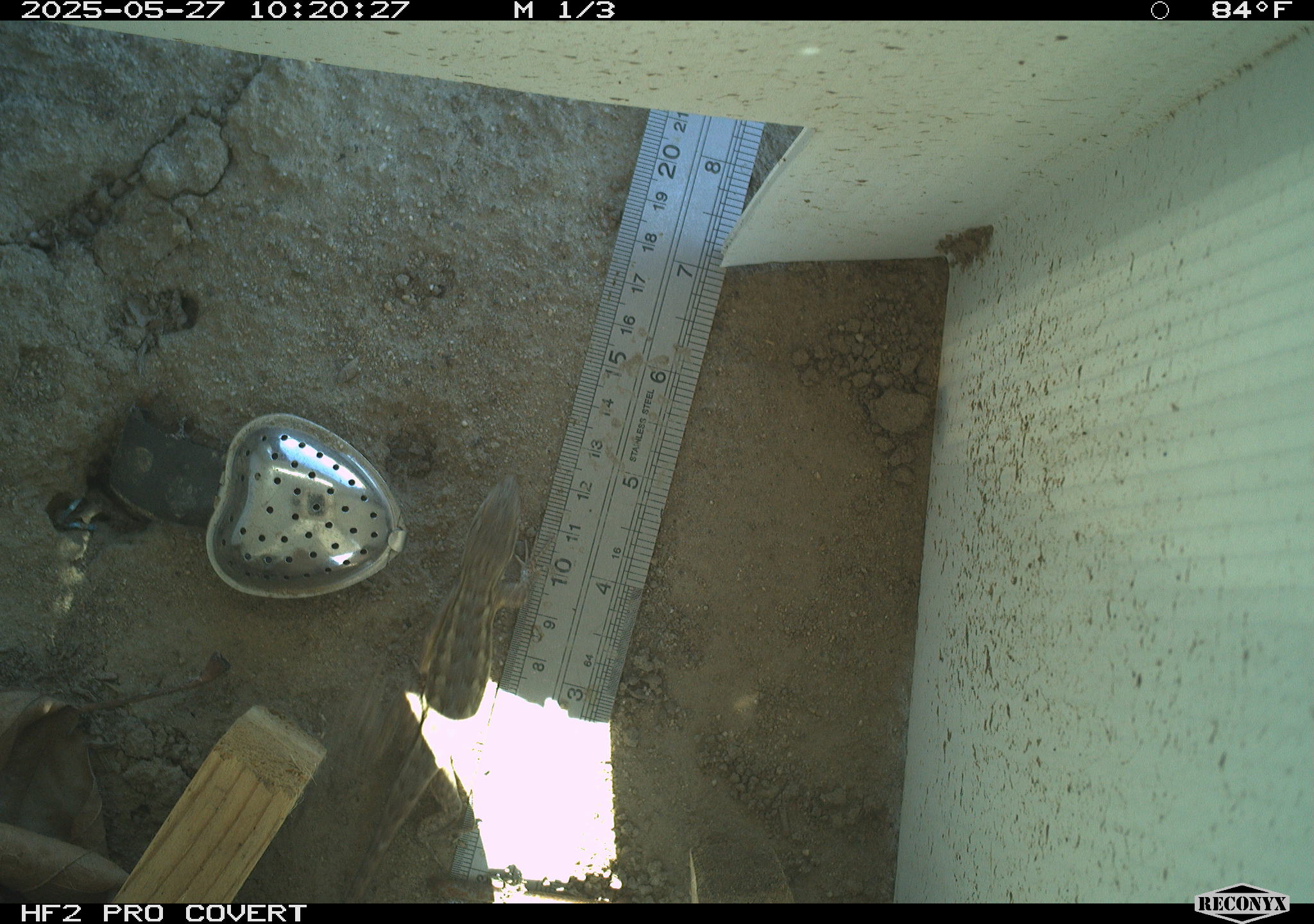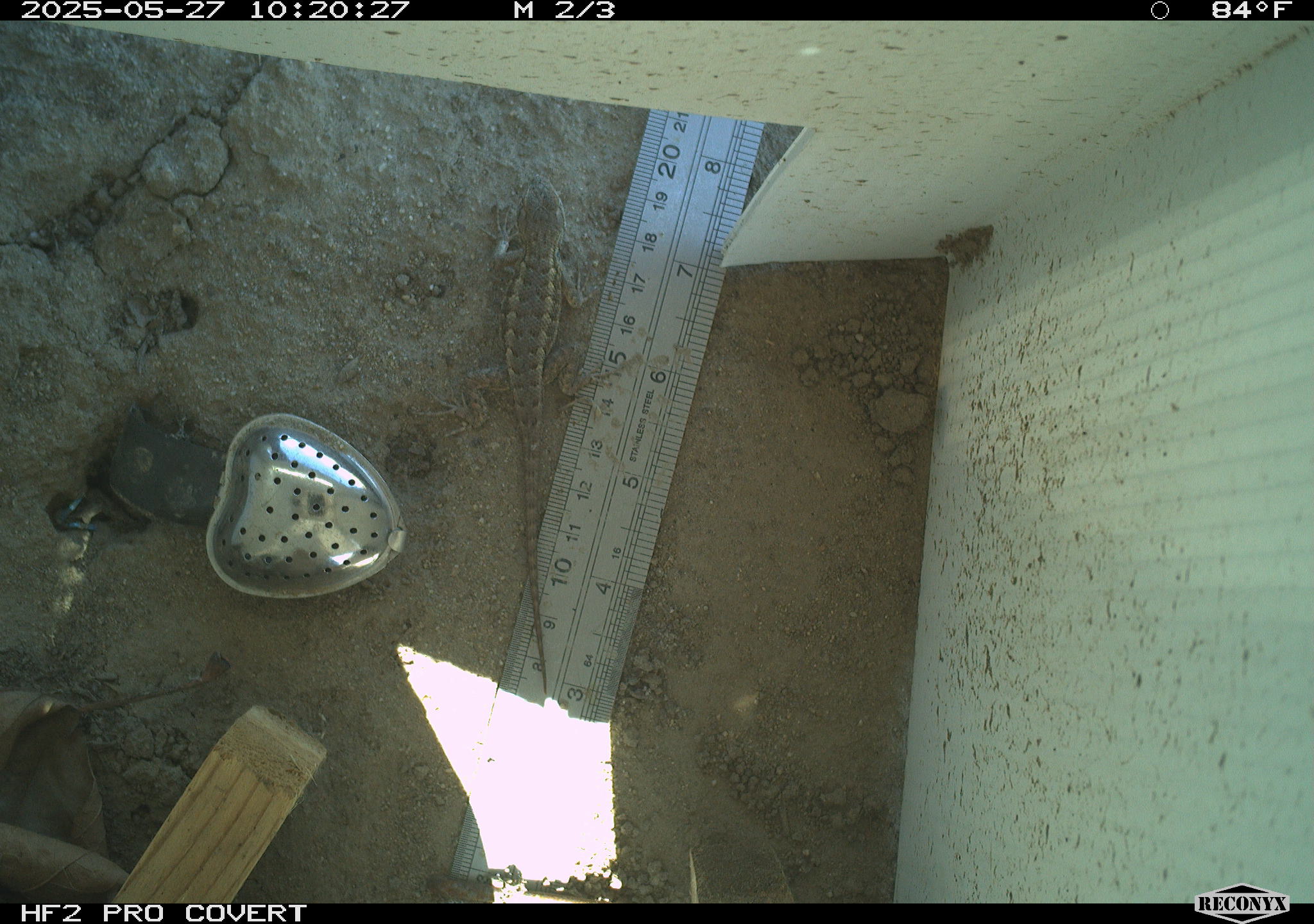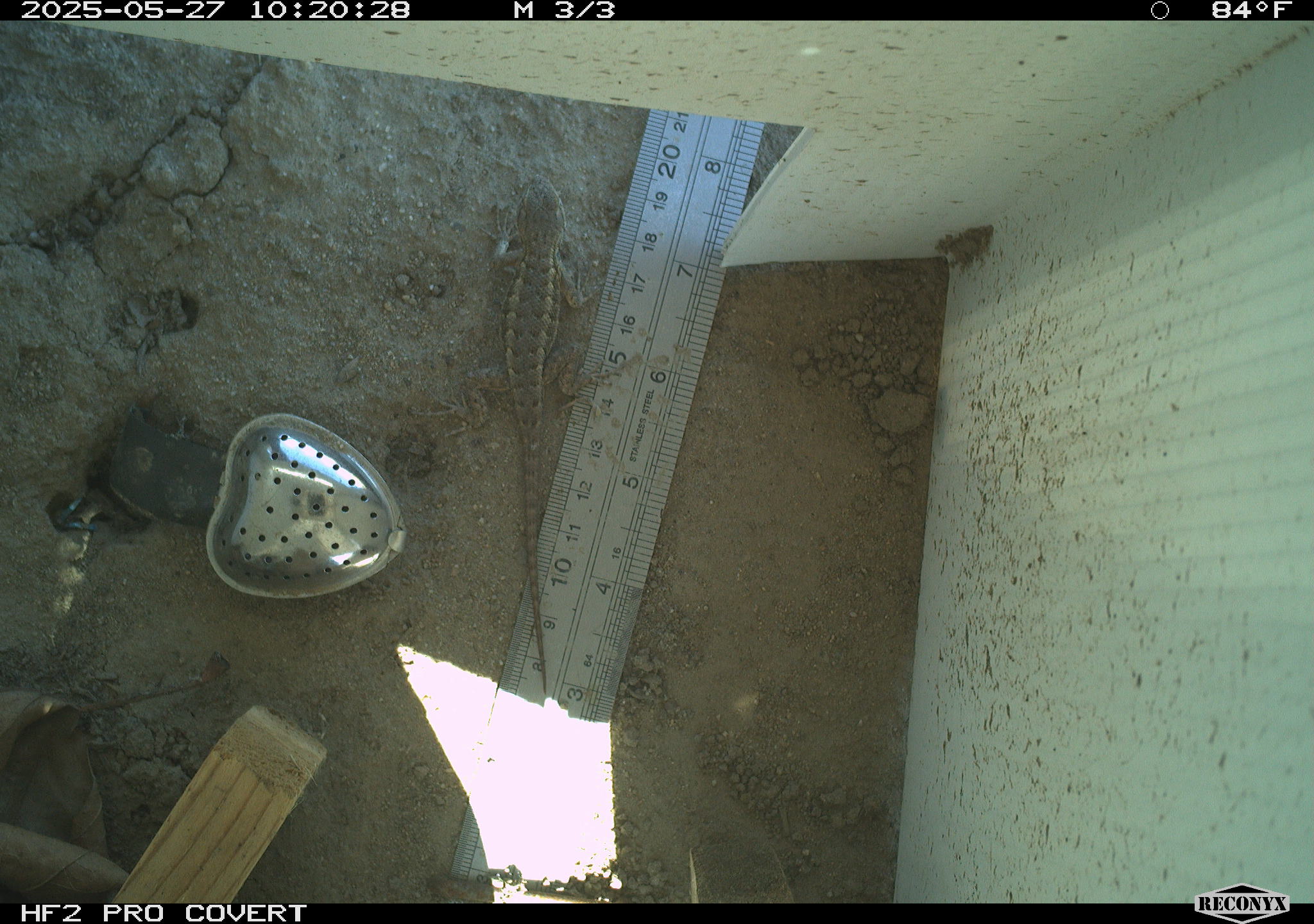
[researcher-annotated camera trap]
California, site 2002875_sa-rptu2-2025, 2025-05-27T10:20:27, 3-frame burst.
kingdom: Animalia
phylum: Chordata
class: Reptilia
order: Squamata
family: Phrynosomatidae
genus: Sceloporus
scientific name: Sceloporus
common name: spiny lizards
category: sceloporus species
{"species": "sceloporus species (spiny lizards) (Sceloporus)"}